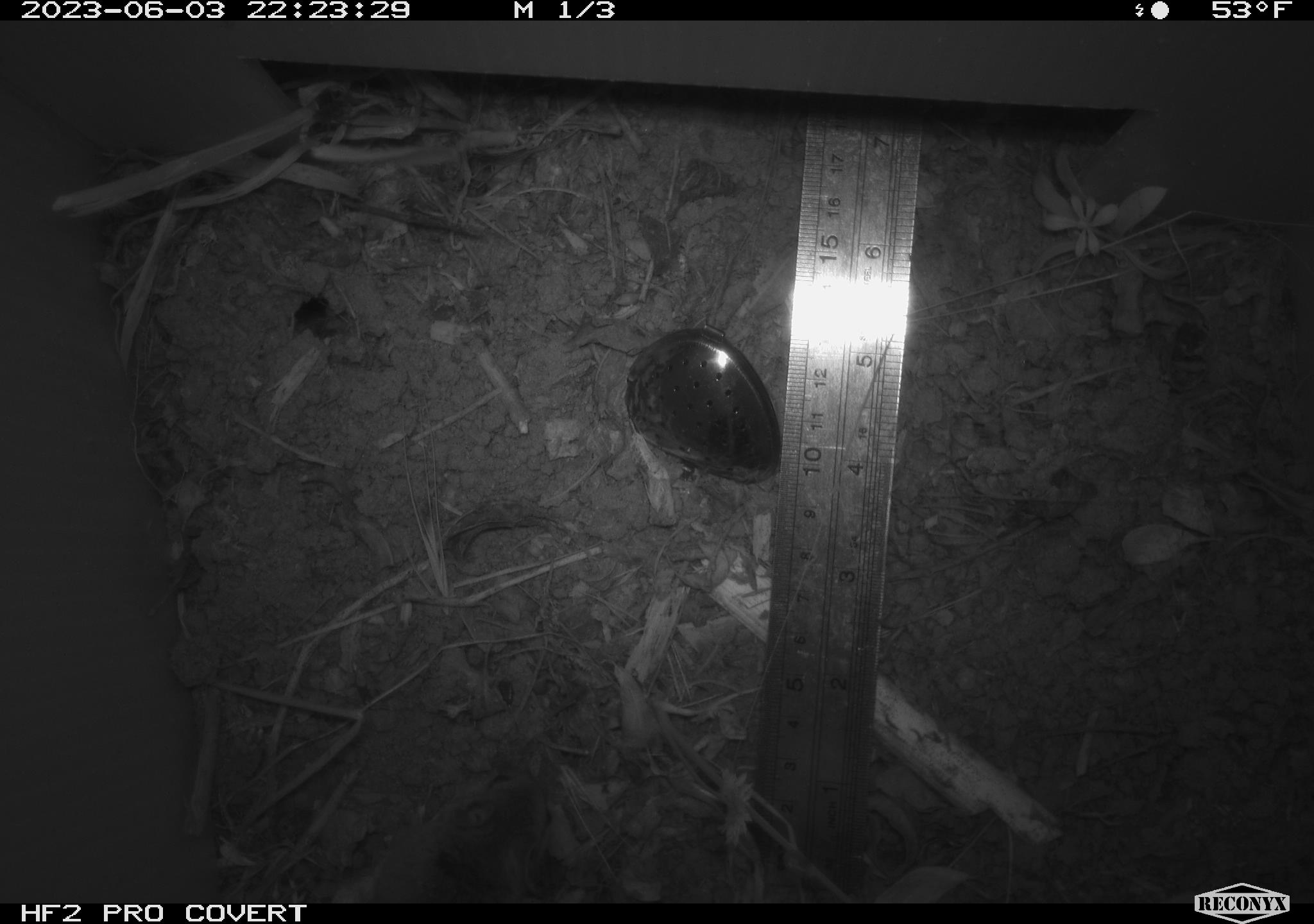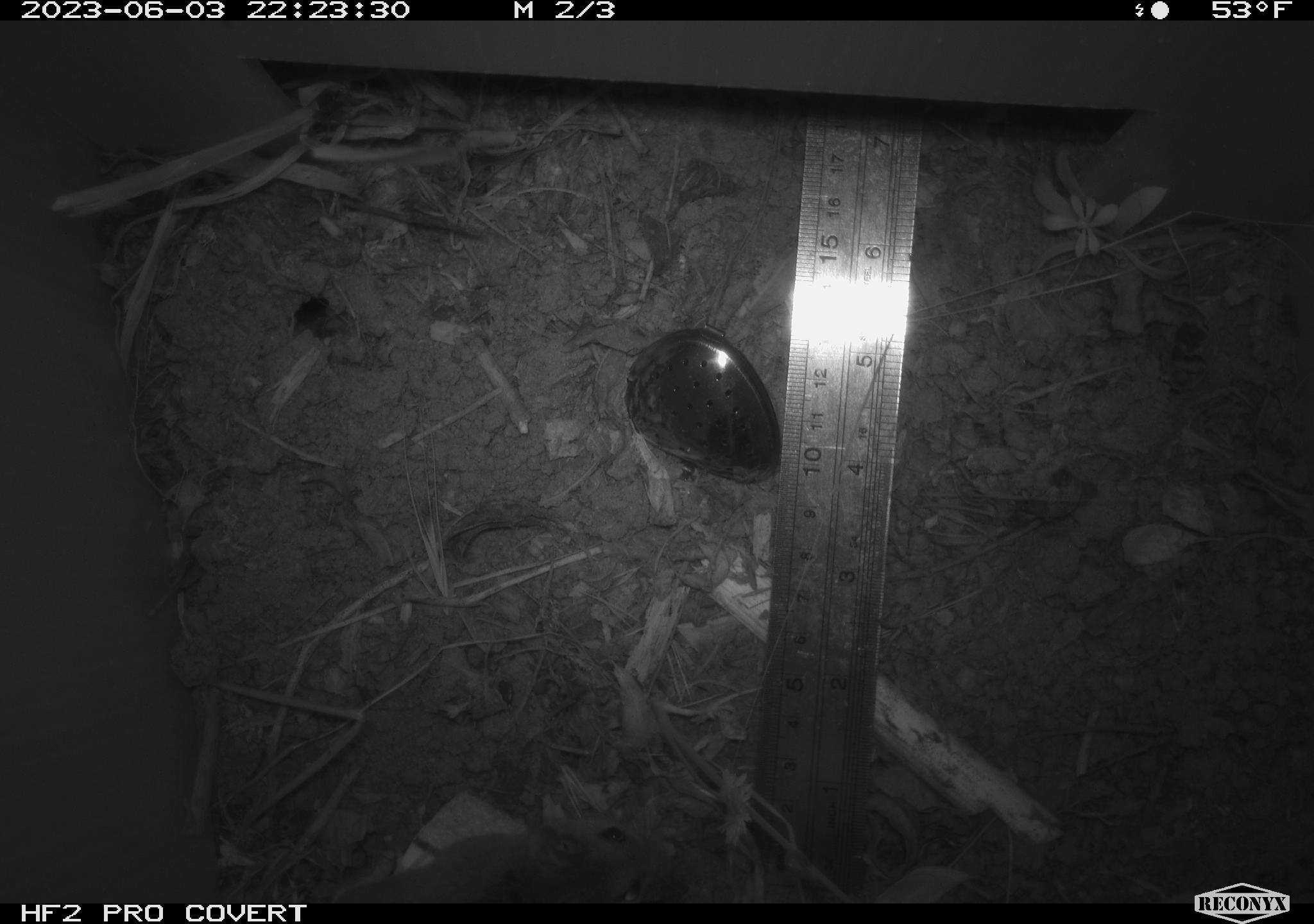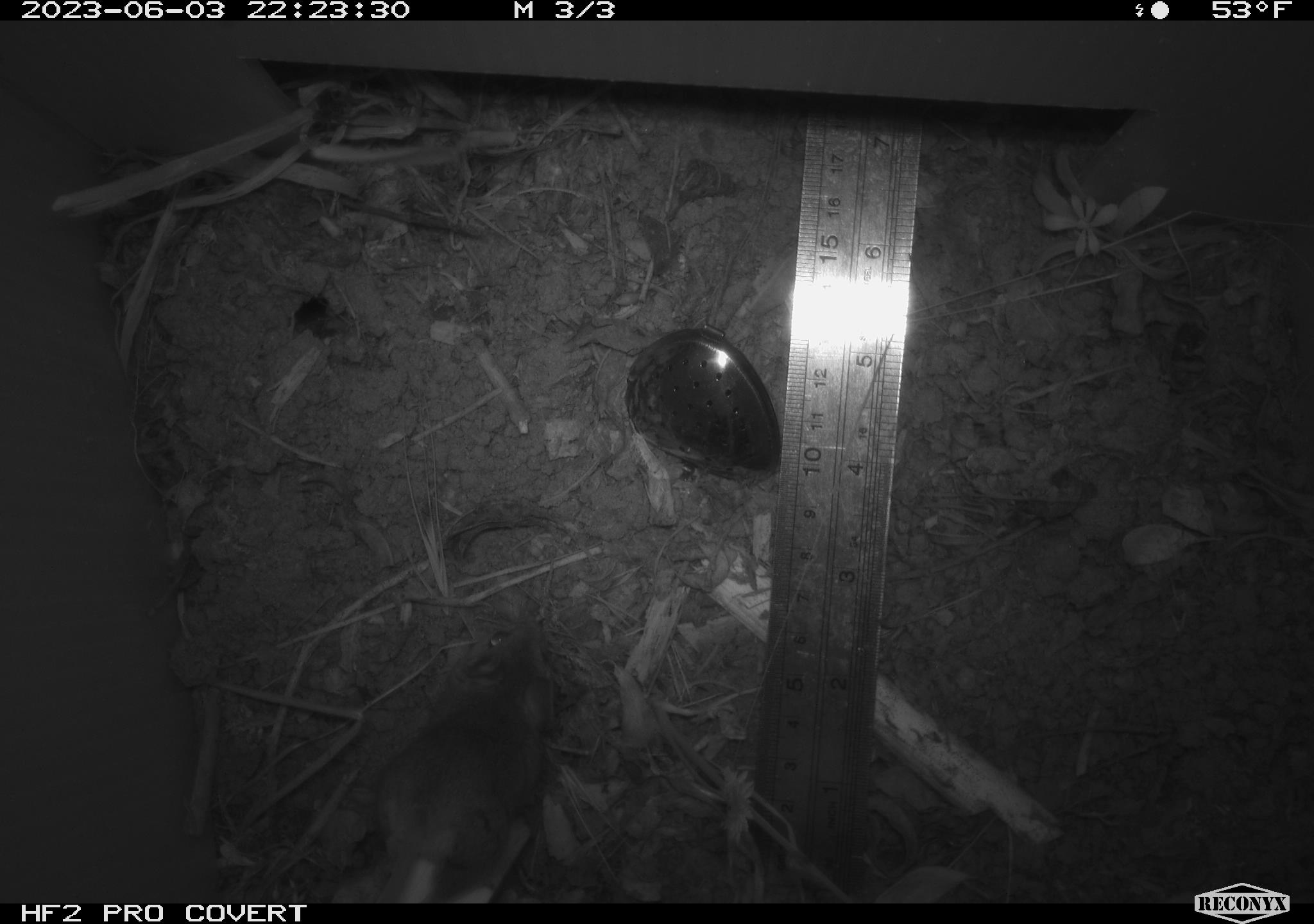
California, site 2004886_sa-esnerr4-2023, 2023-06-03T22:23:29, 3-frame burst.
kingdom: Animalia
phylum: Chordata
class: Mammalia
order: Rodentia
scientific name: Rodentia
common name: mouse species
Mouse species (Rodentia).